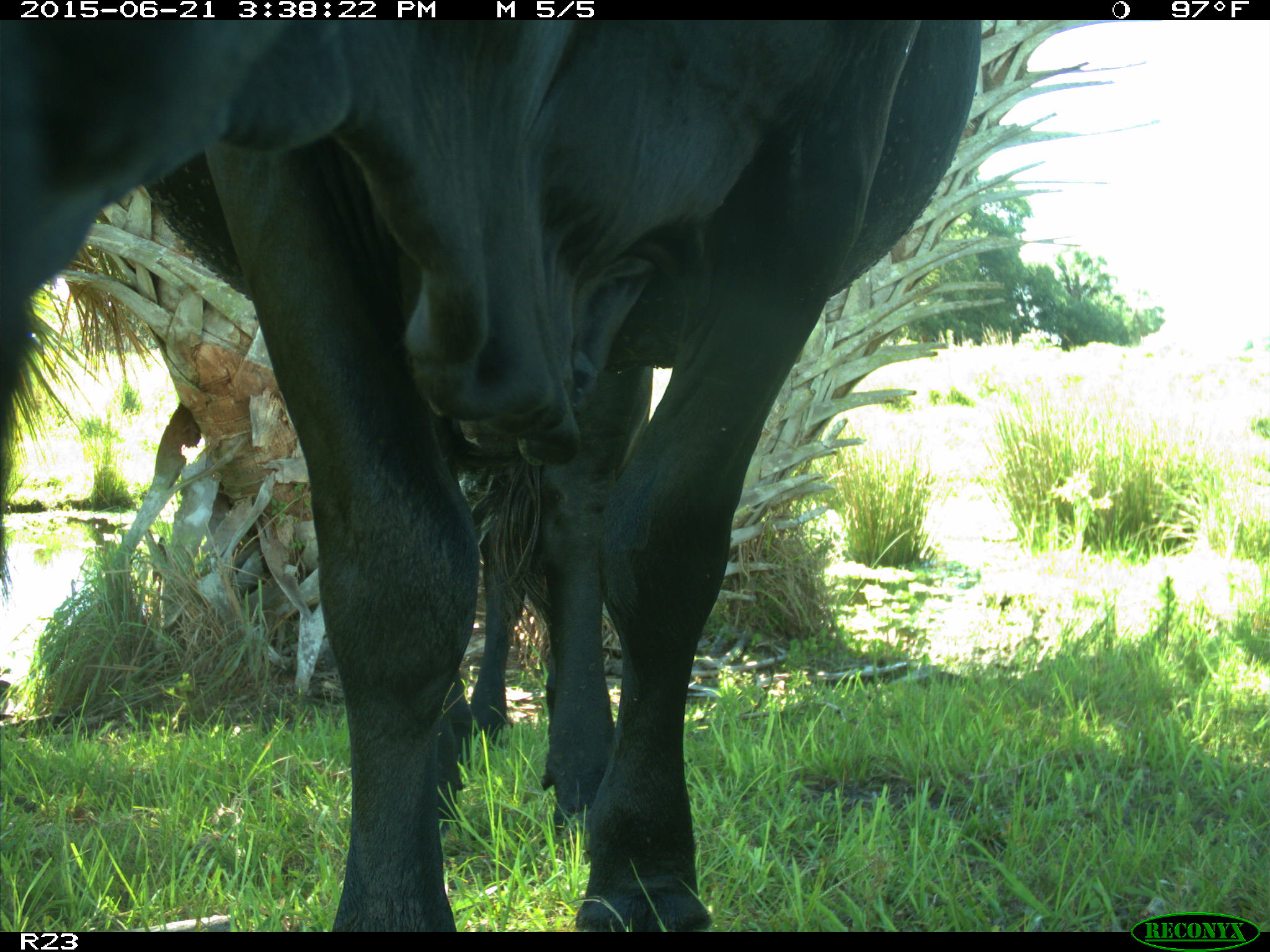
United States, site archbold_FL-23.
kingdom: Animalia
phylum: Chordata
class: Mammalia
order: Artiodactyla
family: Bovidae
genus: Bos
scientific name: Bos taurus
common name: domestic cow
Bos taurus (domestic cow).